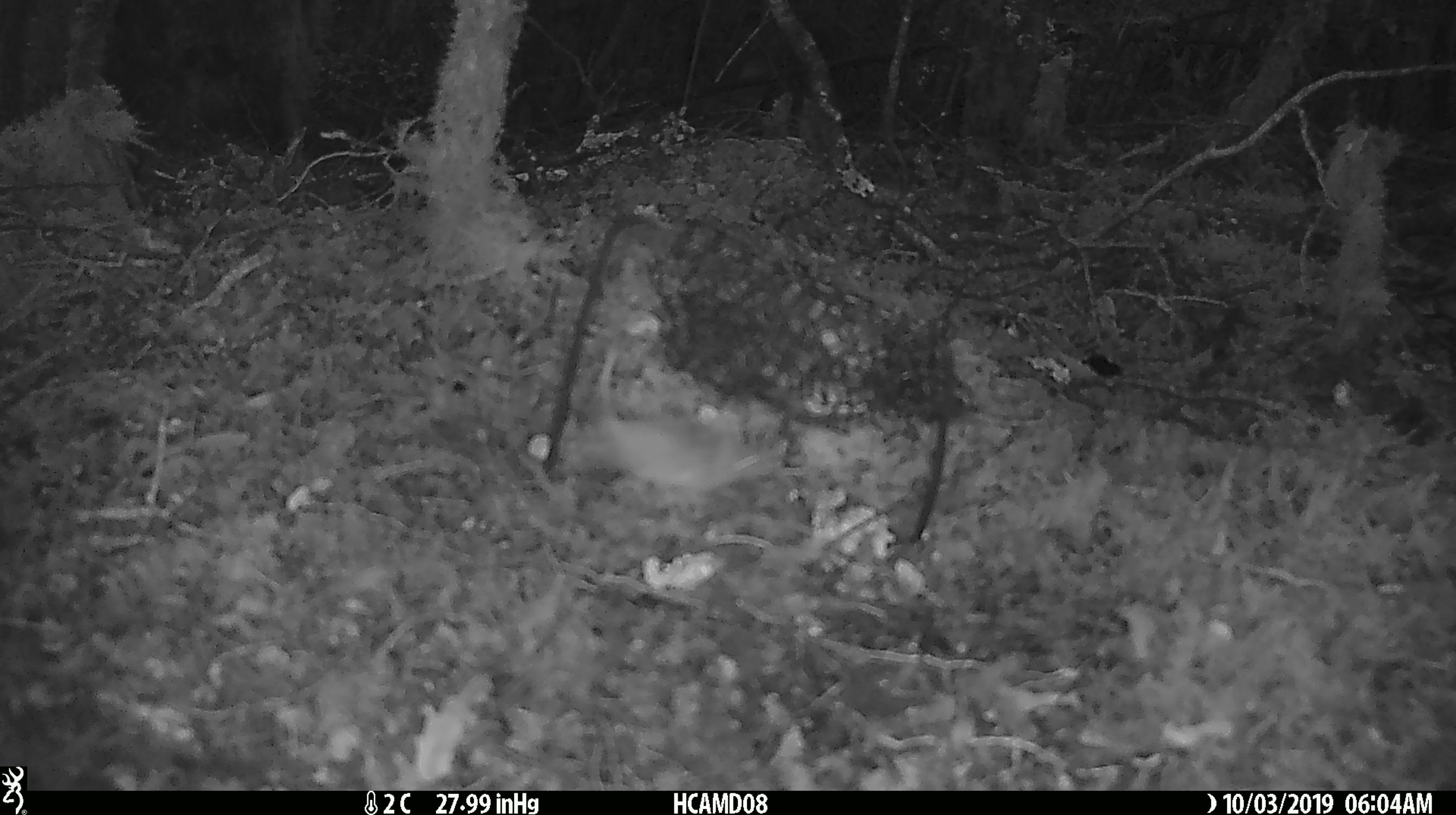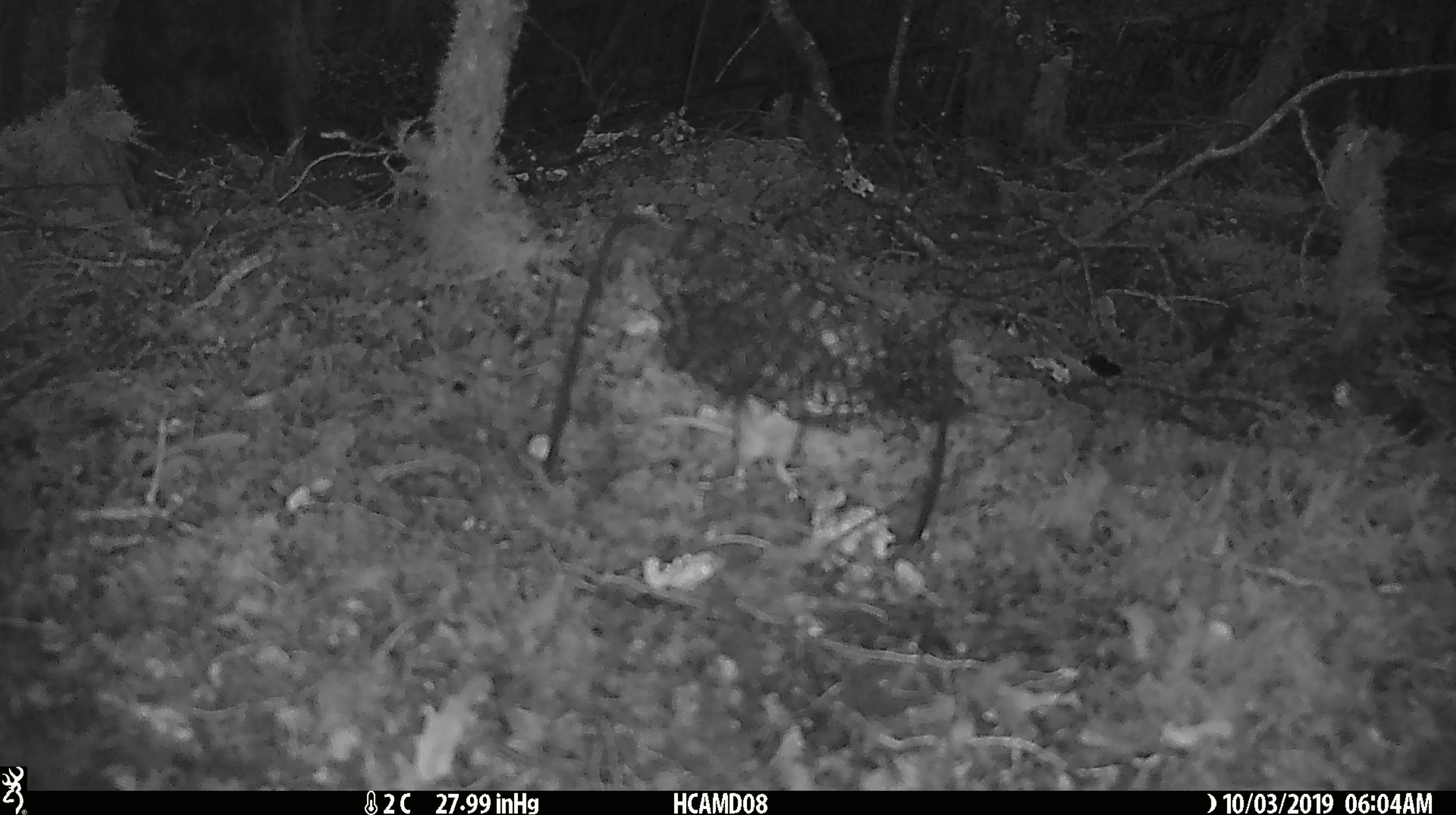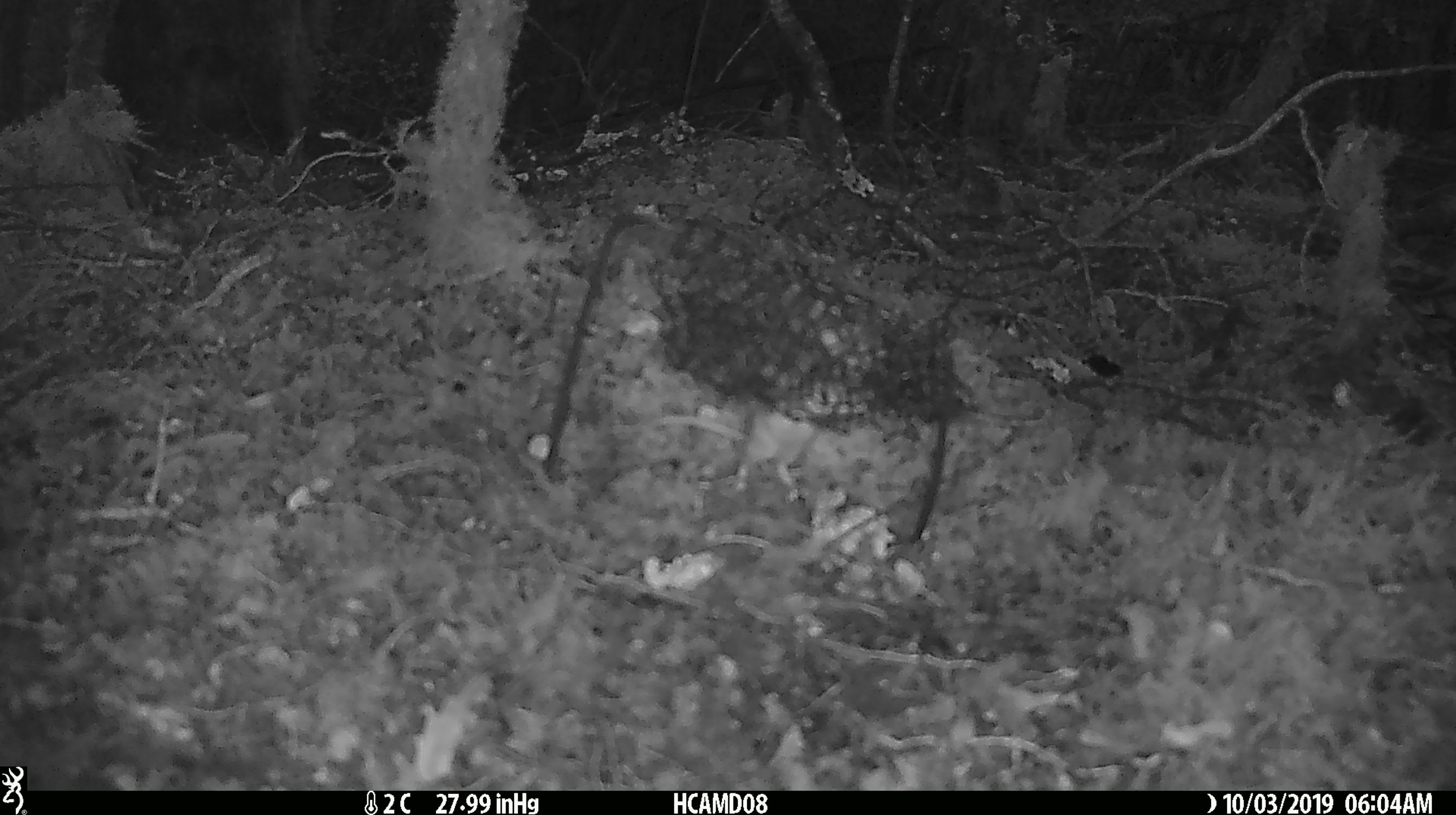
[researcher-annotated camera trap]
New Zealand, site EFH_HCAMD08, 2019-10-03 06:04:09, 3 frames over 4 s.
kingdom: Animalia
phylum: Chordata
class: Mammalia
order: Rodentia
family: Muridae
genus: Mus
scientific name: Mus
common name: mouse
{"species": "mouse (Mus)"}